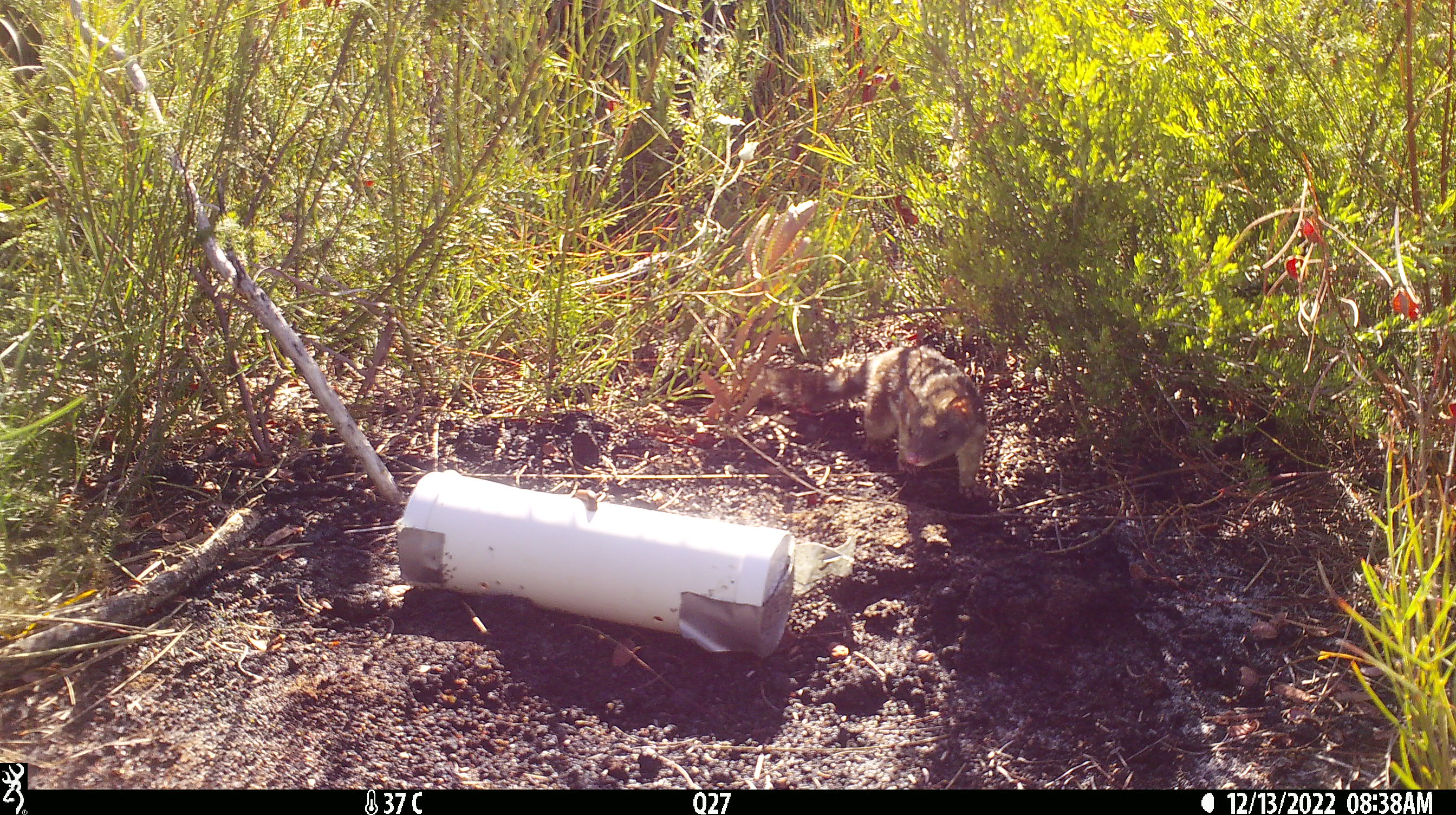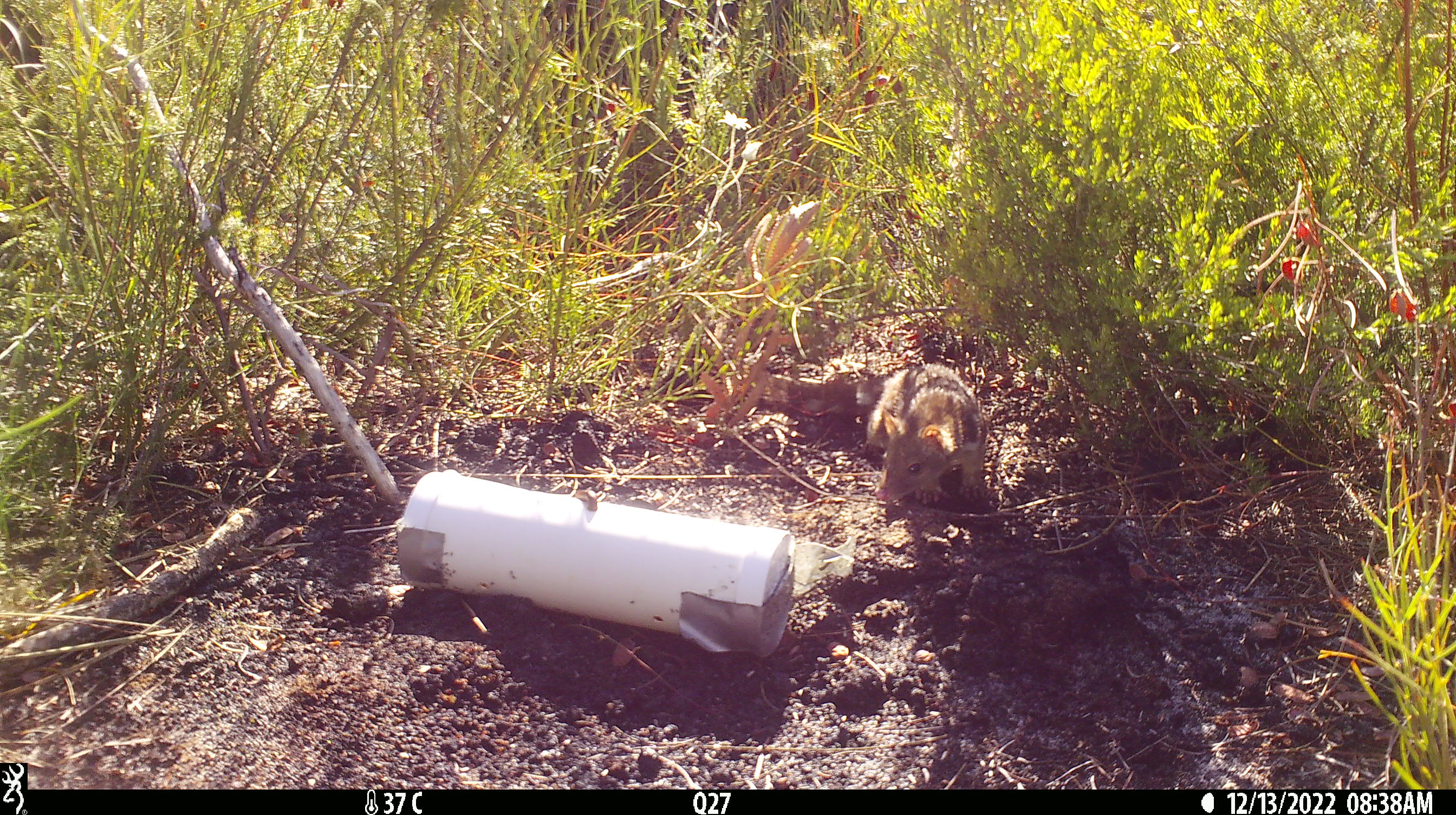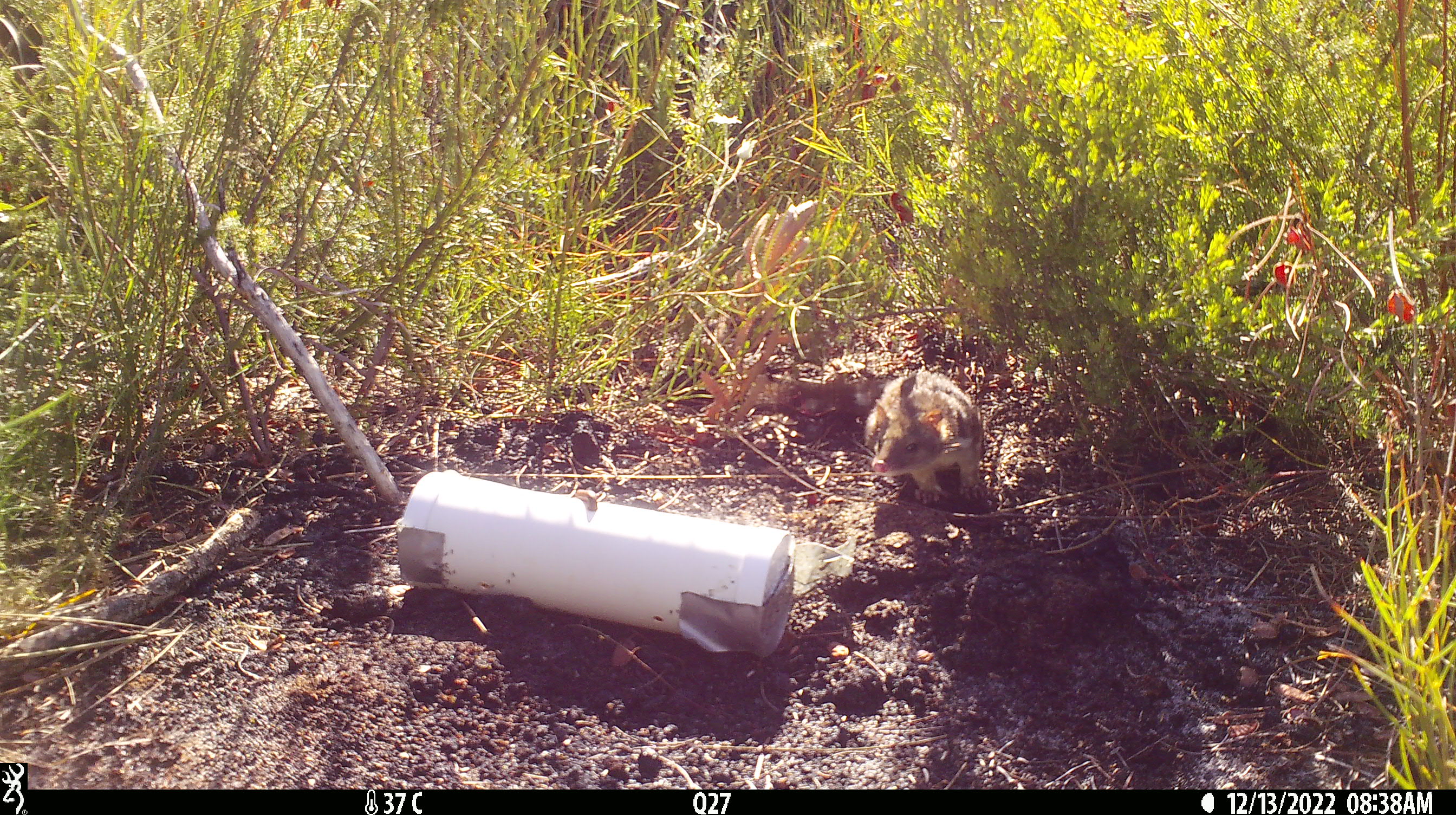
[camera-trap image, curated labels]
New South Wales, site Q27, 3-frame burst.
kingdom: Animalia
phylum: Chordata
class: Mammalia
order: Dasyuromorphia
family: Dasyuridae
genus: Dasyurus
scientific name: Dasyurus maculatus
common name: spotted-tailed quoll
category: quoll